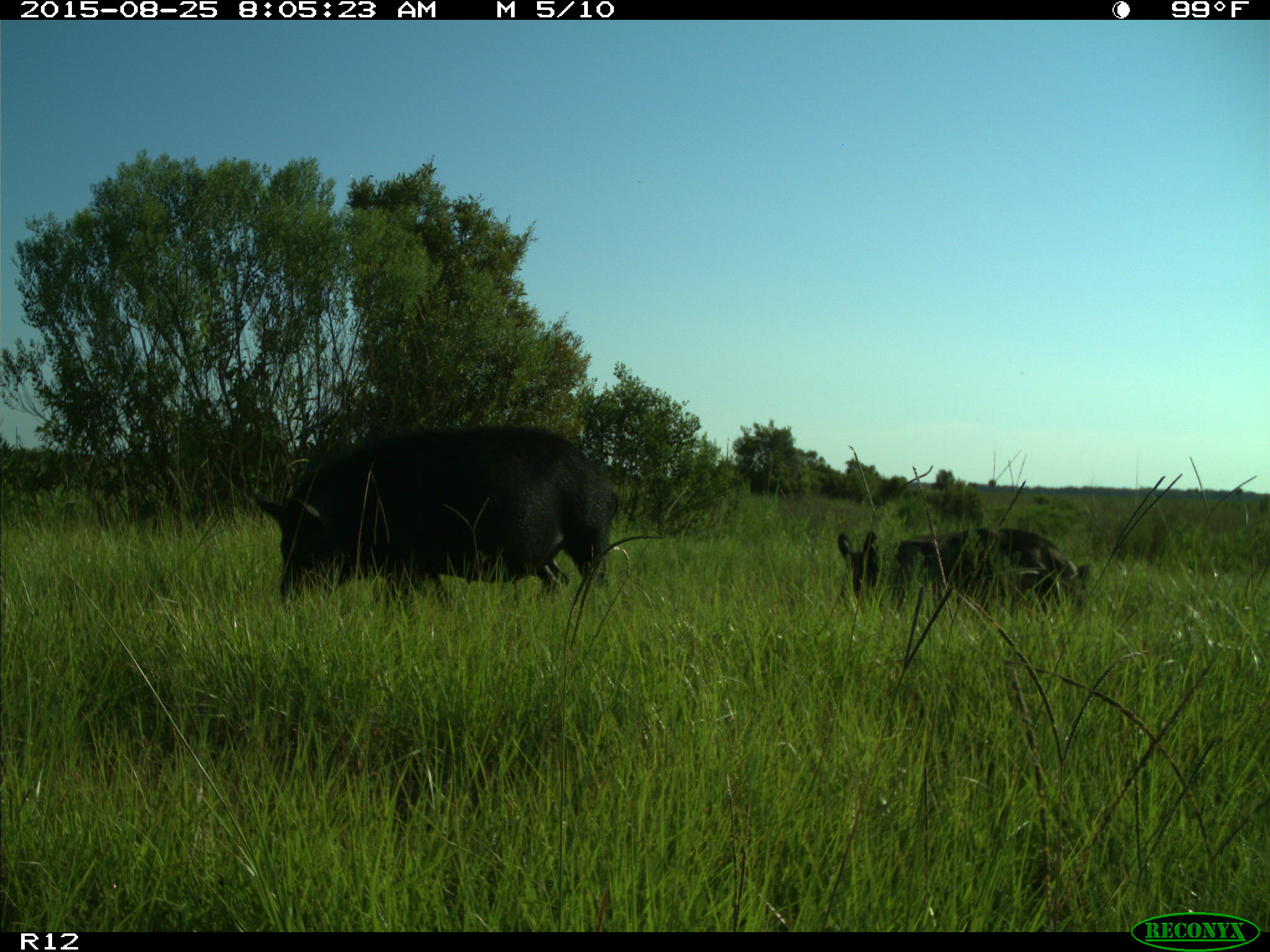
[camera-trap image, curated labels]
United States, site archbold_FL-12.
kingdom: Animalia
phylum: Chordata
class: Mammalia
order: Artiodactyla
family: Suidae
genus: Sus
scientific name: Sus scrofa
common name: wild boar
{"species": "Sus scrofa (wild boar)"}